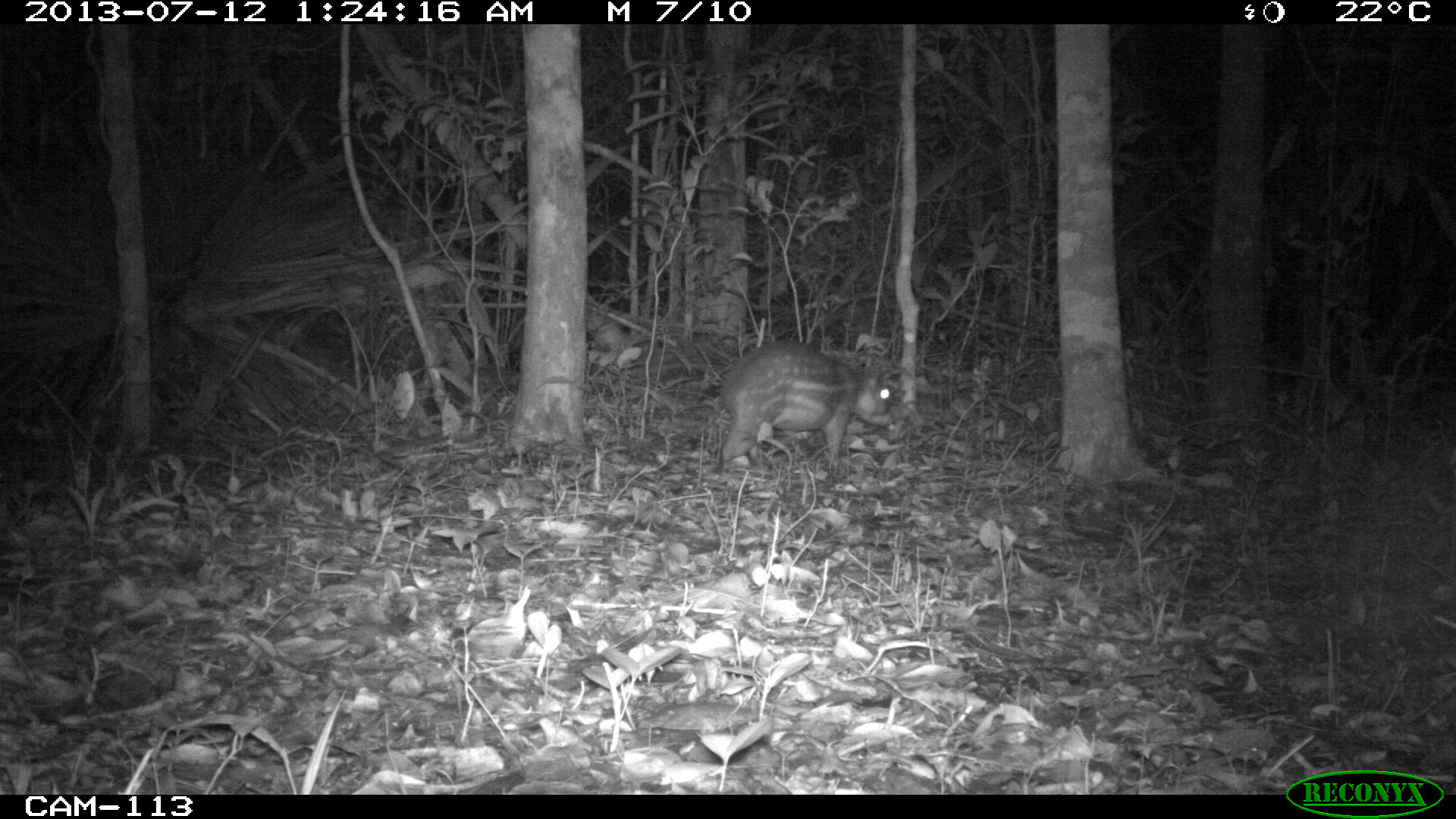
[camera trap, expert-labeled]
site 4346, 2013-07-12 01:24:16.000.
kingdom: Animalia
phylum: Chordata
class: Mammalia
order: Rodentia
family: Cuniculidae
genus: Cuniculus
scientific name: Cuniculus paca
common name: lowland paca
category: agouti paca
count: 1